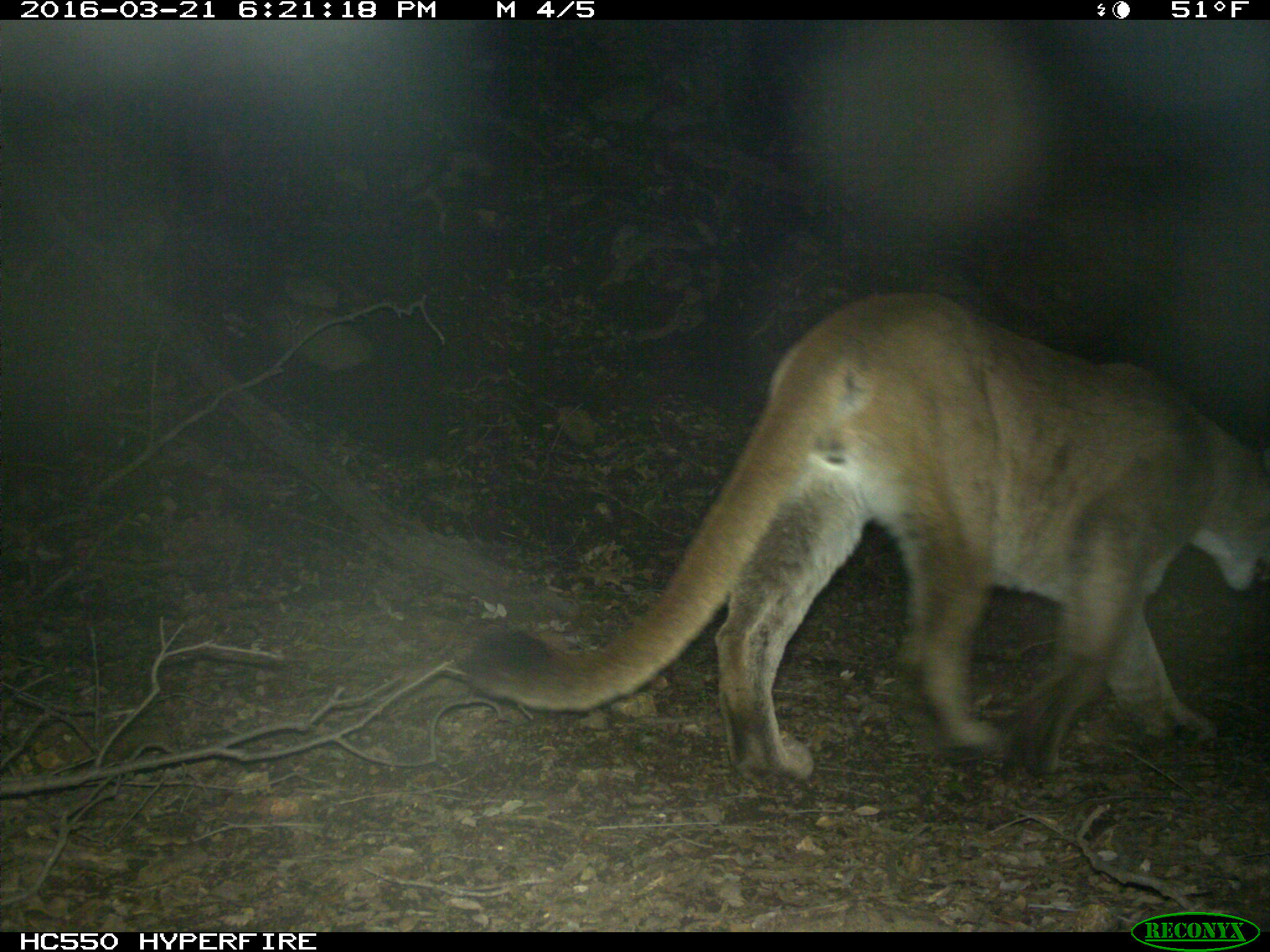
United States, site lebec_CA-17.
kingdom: Animalia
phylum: Chordata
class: Mammalia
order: Carnivora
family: Felidae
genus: Puma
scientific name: Puma concolor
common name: mountain lion